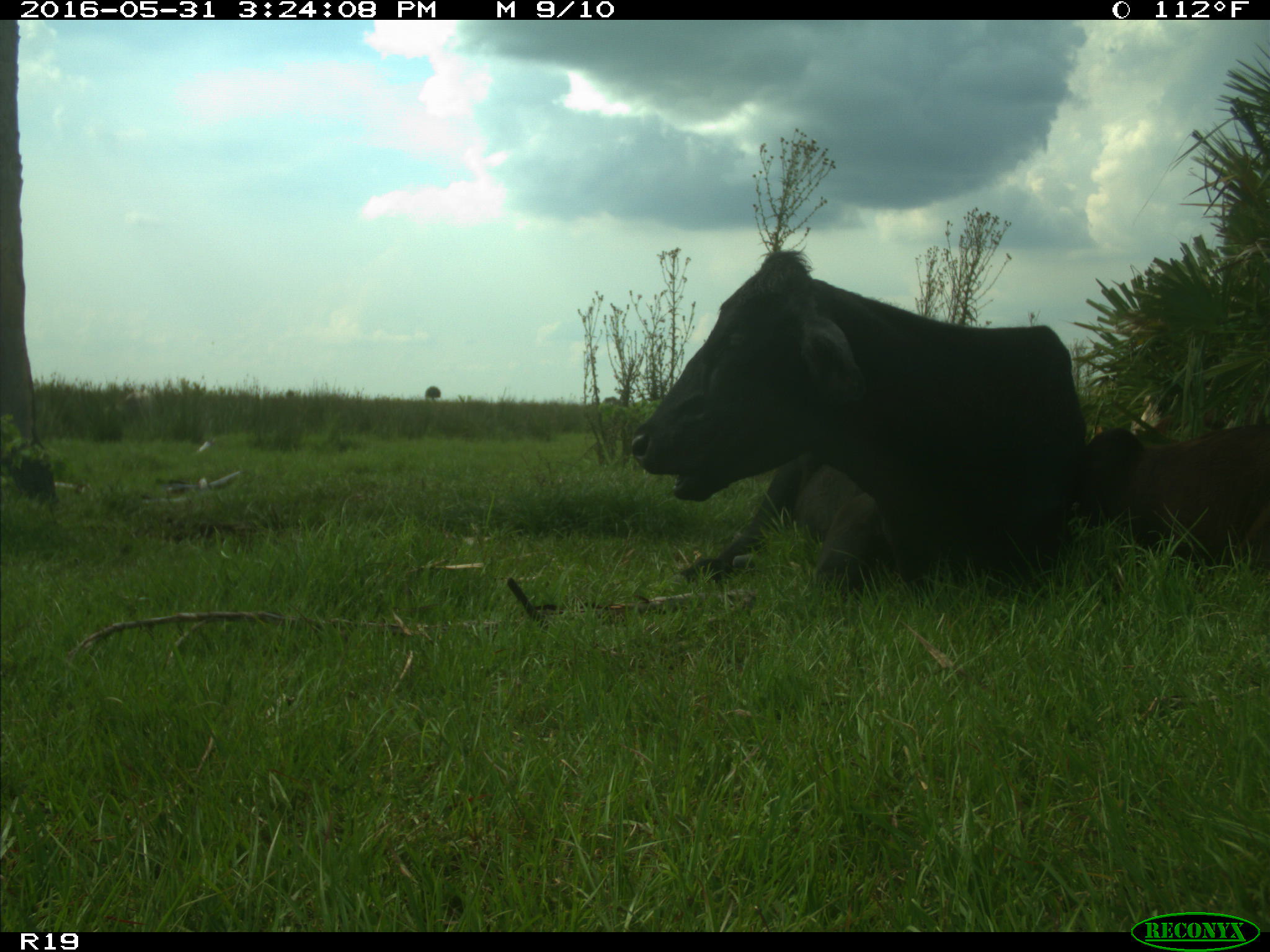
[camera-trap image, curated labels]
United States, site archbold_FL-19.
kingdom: Animalia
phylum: Chordata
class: Mammalia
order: Artiodactyla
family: Bovidae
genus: Bos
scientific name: Bos taurus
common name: domestic cow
Bos taurus (domestic cow).